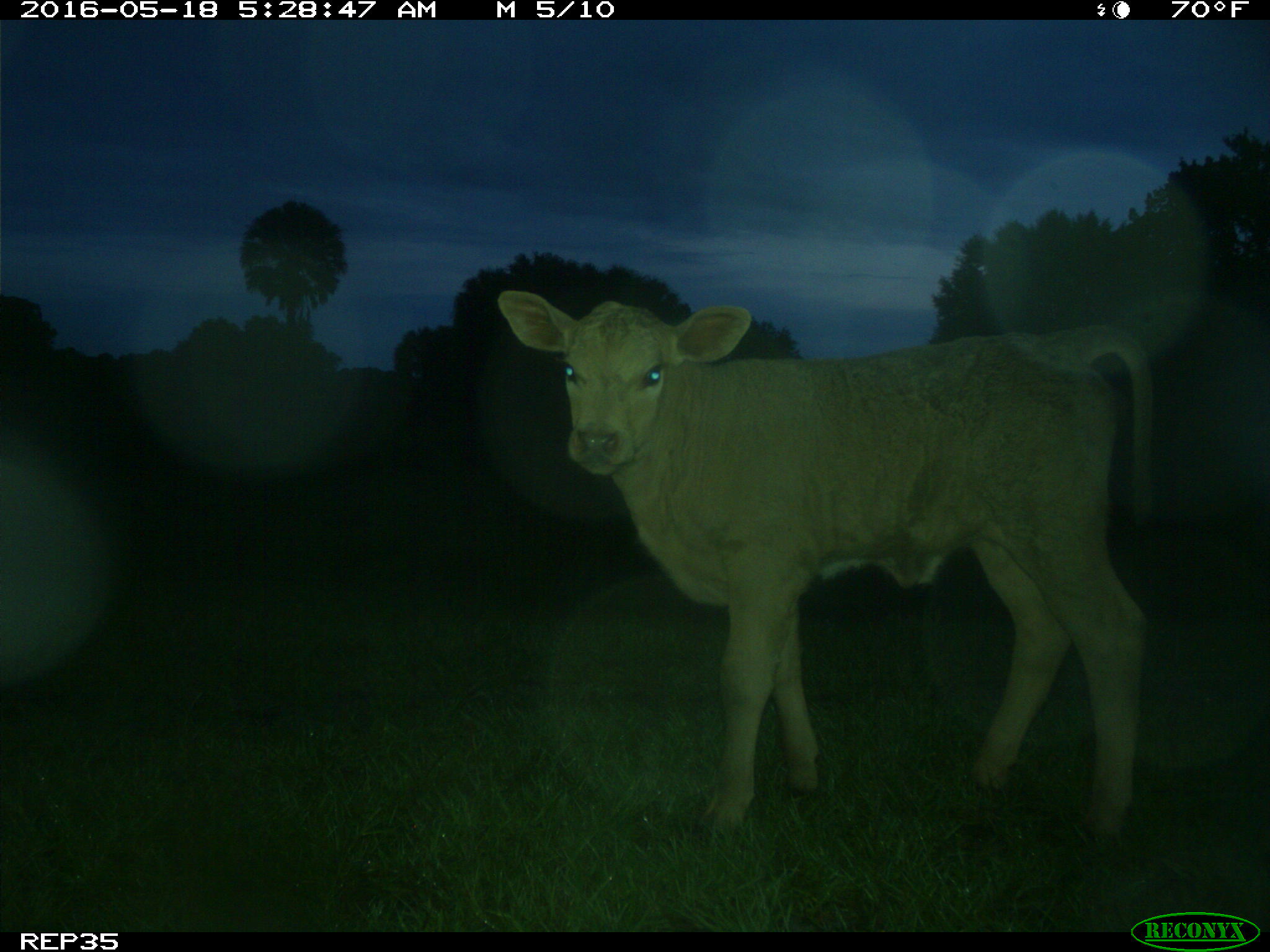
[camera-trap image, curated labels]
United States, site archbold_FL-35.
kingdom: Animalia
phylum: Chordata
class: Mammalia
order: Artiodactyla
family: Bovidae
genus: Bos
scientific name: Bos taurus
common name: domestic cow